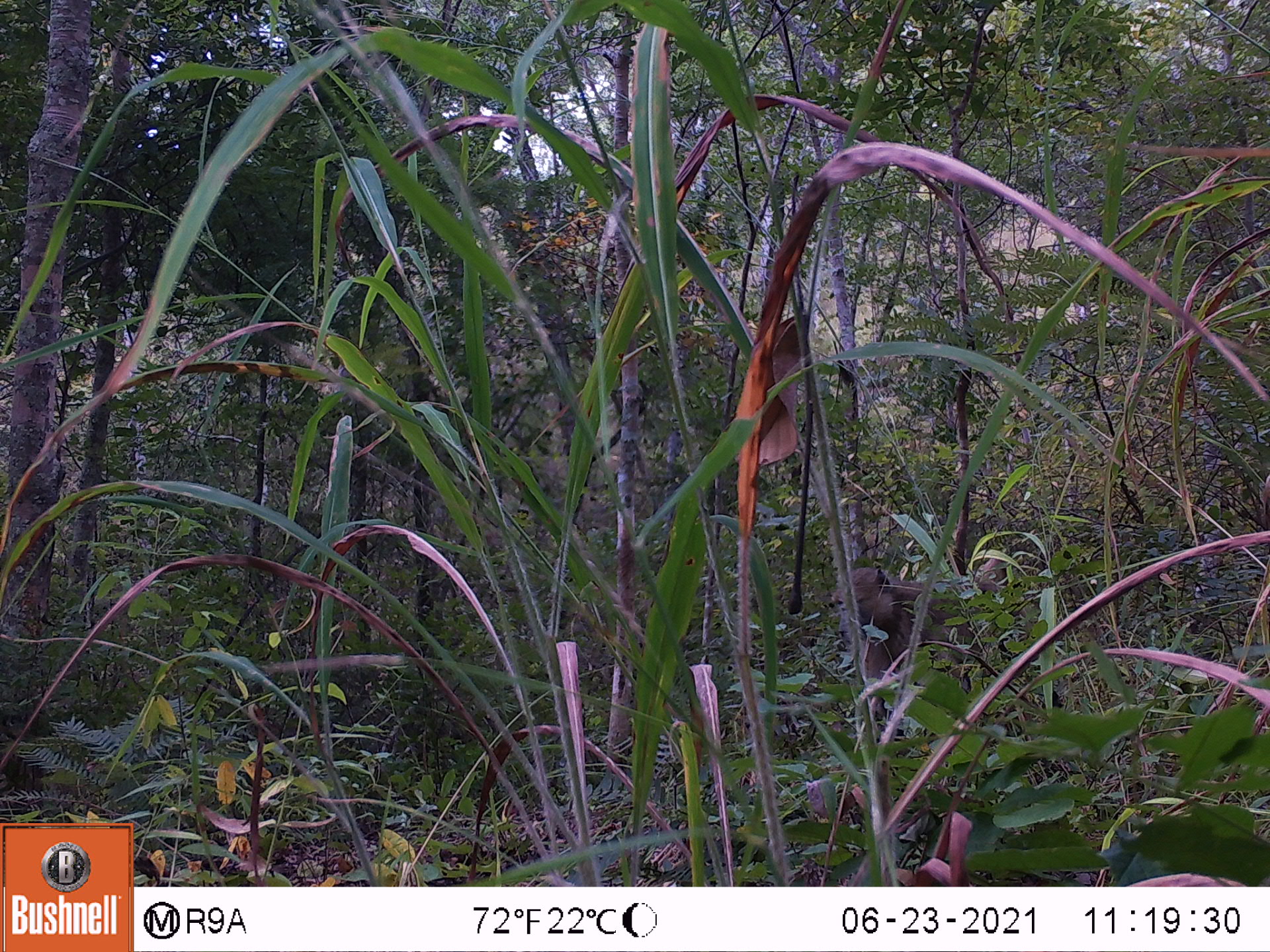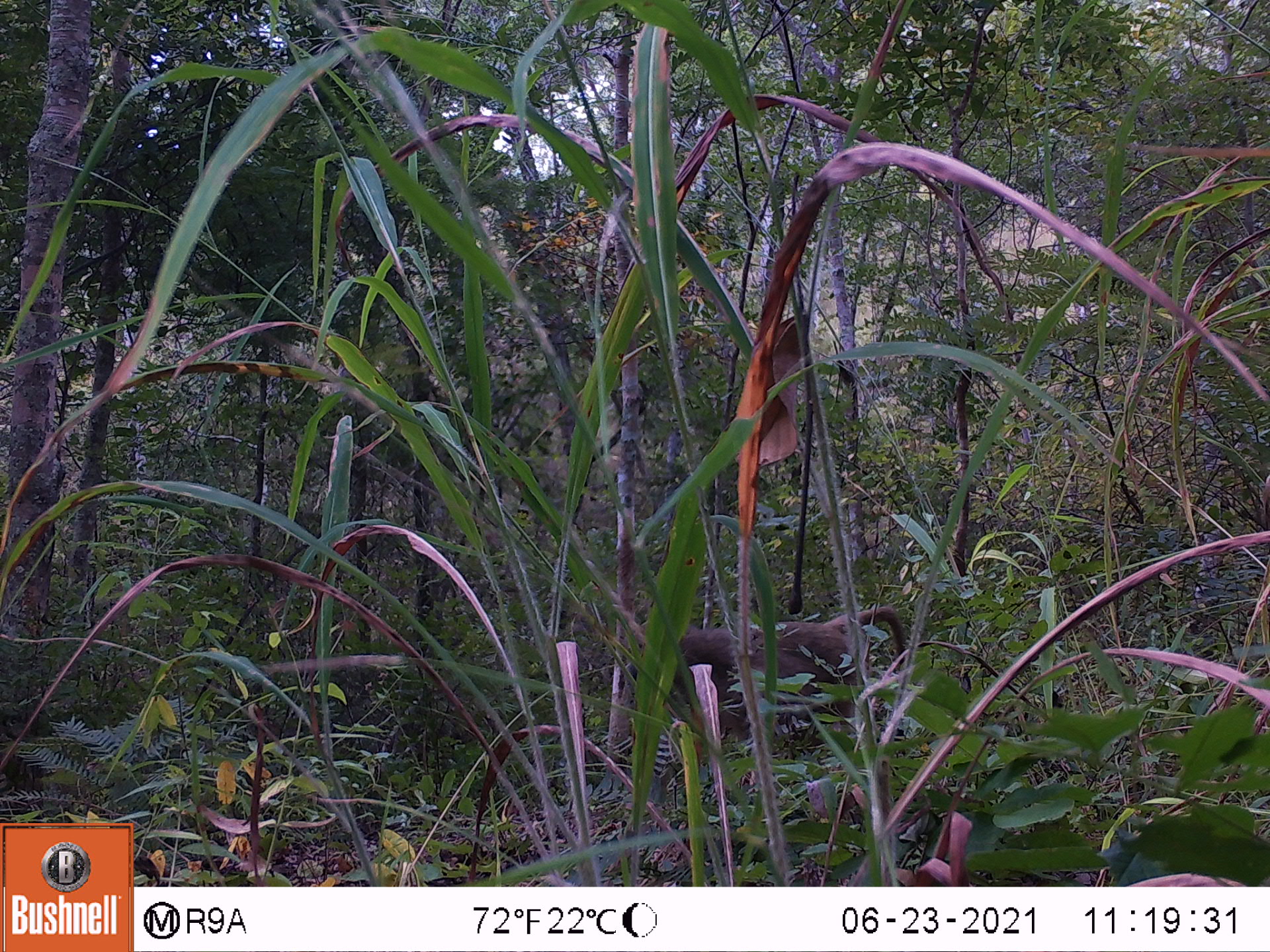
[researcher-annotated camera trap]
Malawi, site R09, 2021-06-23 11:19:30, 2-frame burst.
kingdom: Animalia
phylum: Chordata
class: Mammalia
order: Primates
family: Cercopithecidae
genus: Papio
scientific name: Papio cynocephalus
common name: yellow baboon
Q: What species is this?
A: Yellow baboon (Papio cynocephalus).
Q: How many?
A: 1.